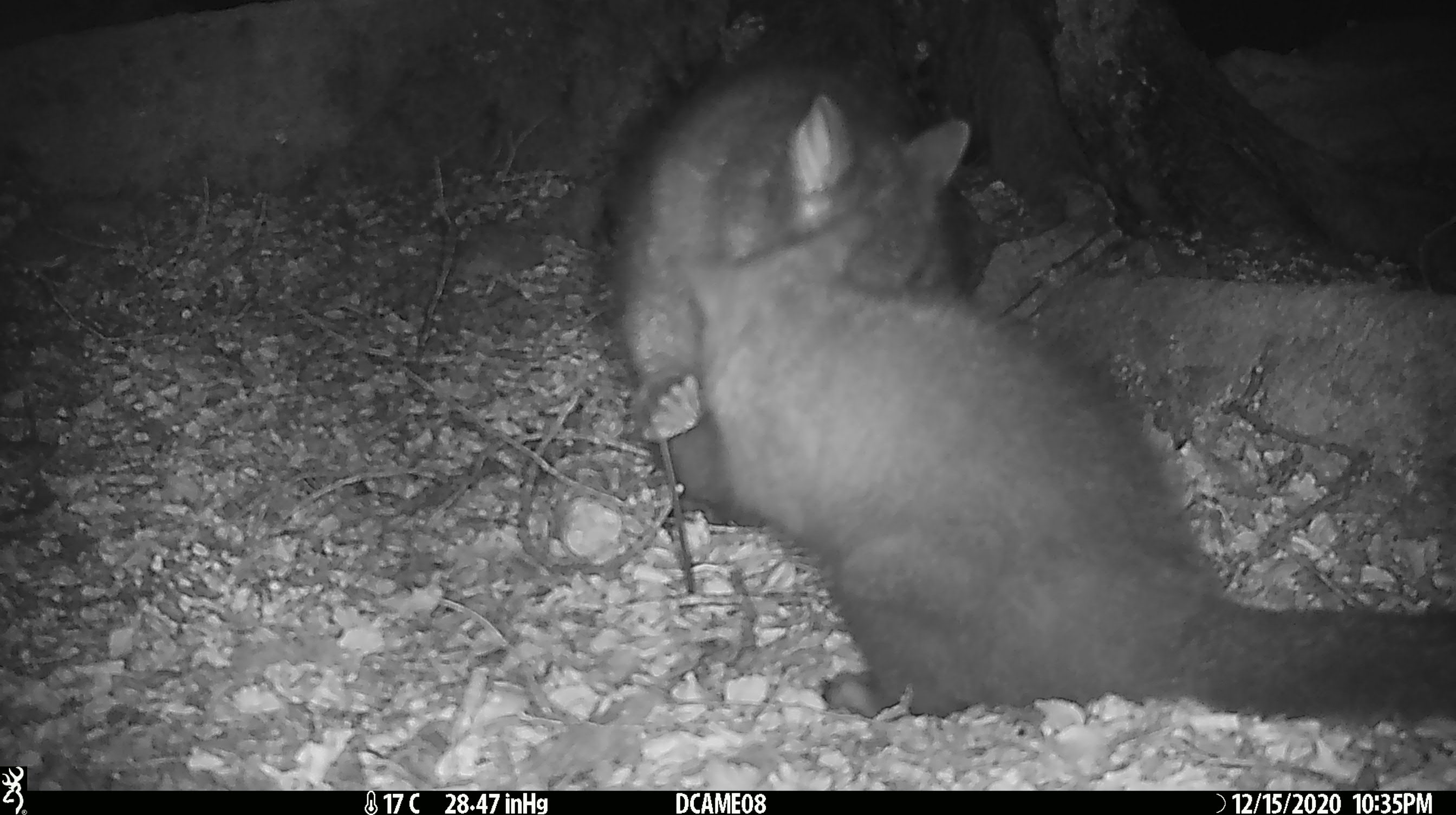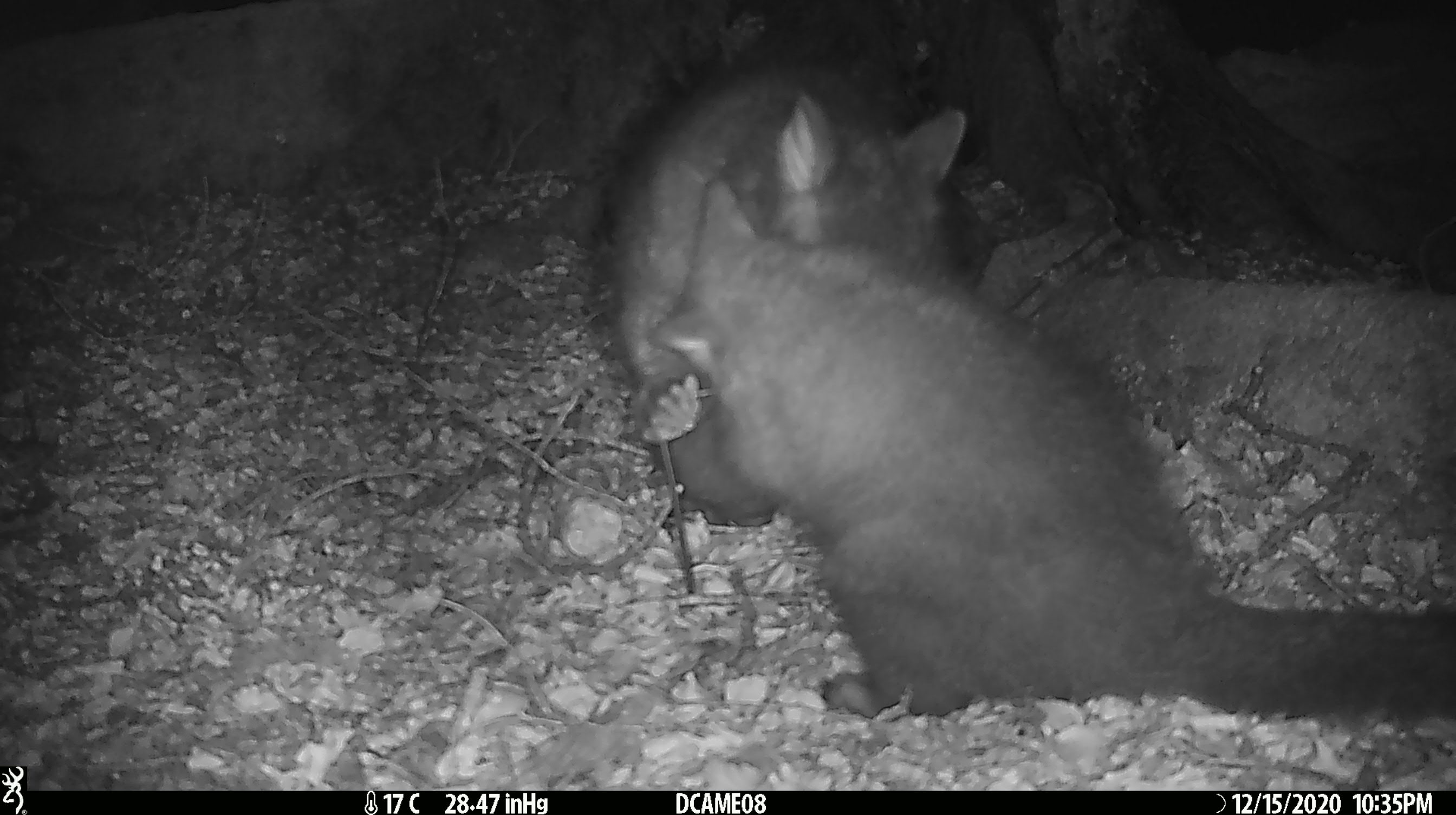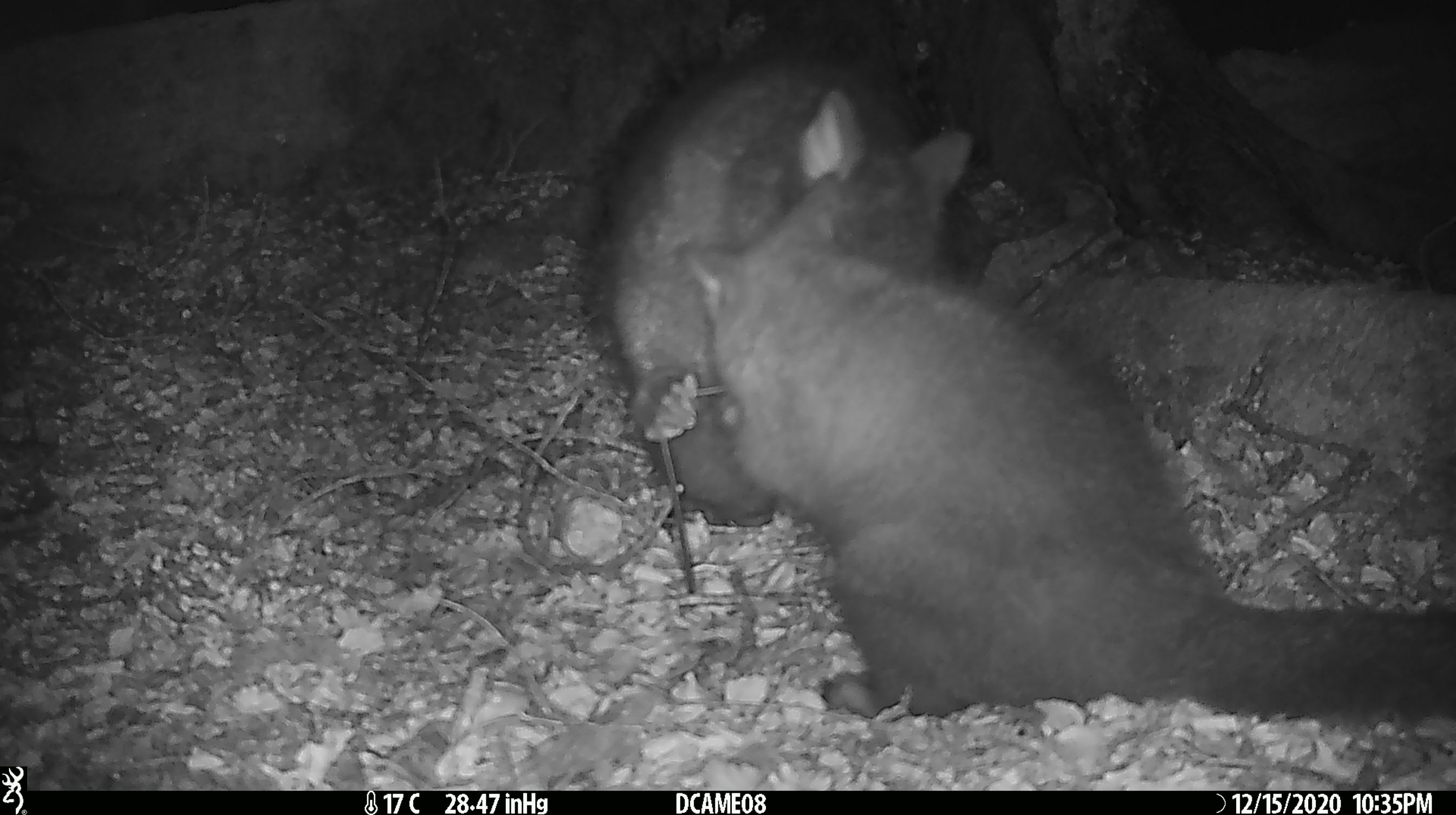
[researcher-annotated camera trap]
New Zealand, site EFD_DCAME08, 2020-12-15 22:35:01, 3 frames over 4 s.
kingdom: Animalia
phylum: Chordata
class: Mammalia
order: Diprotodontia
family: Phalangeridae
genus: Trichosurus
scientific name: Trichosurus vulpecula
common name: common brushtail possum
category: possum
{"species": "possum (common brushtail possum) (Trichosurus vulpecula)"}